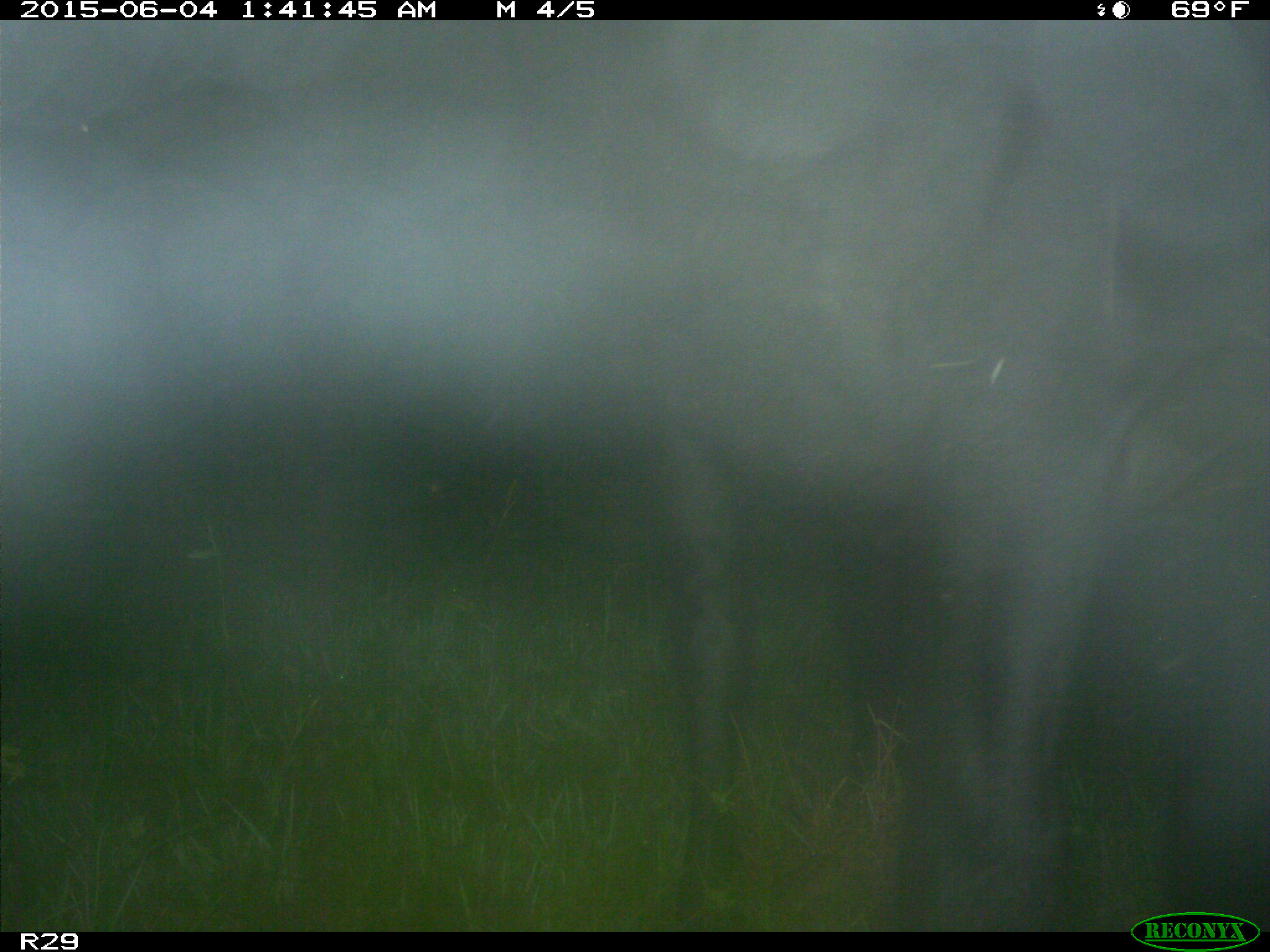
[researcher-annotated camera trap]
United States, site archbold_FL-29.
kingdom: Animalia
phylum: Chordata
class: Mammalia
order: Artiodactyla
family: Bovidae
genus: Bos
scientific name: Bos taurus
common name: domestic cow